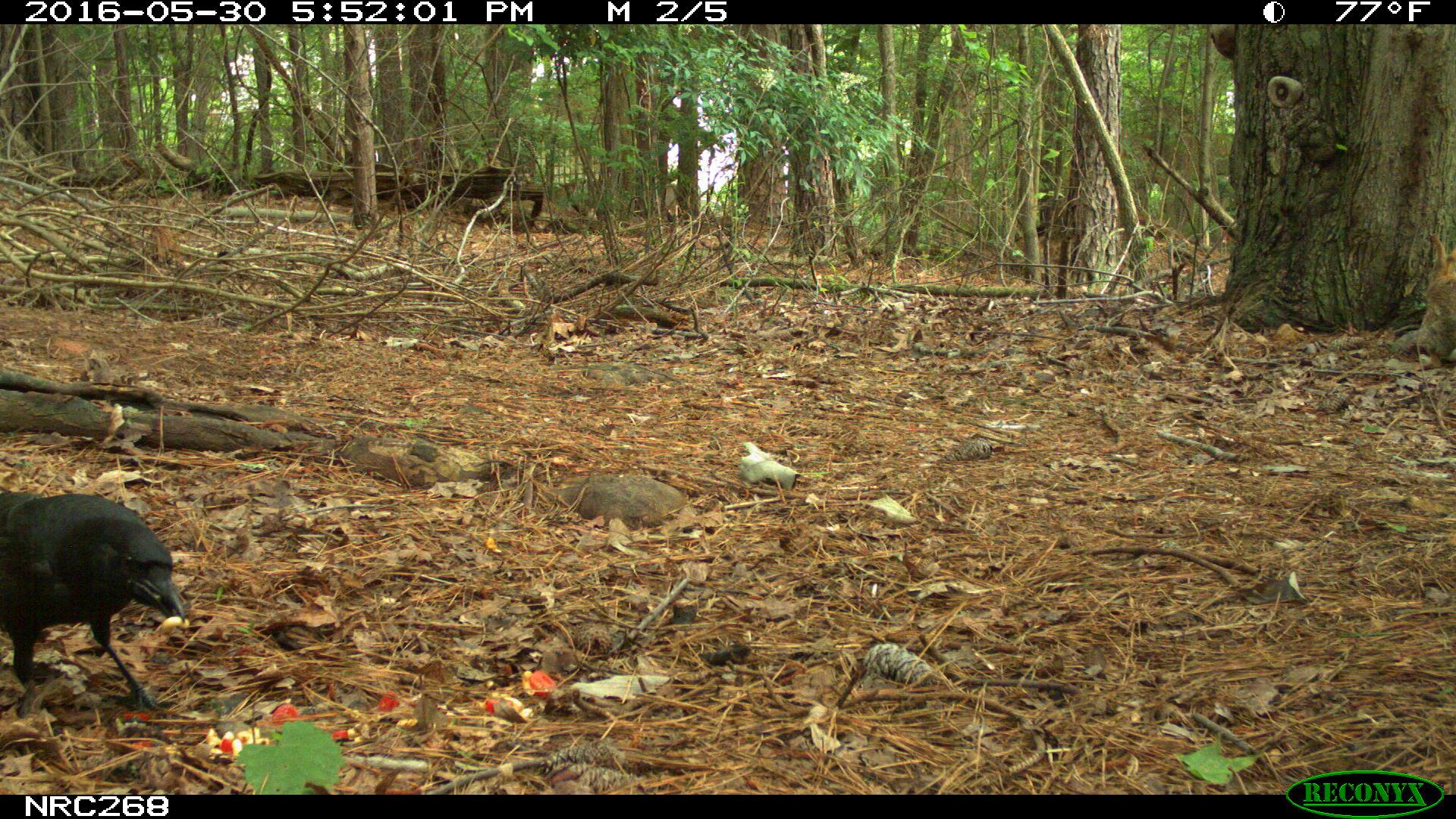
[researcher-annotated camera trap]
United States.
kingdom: Animalia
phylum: Chordata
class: Aves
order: Passeriformes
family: Corvidae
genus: Corvus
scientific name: Corvus brachyrhynchos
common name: american crow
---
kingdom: Animalia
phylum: Chordata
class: Mammalia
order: Lagomorpha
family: Leporidae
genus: Sylvilagus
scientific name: Sylvilagus floridanus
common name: eastern cottontail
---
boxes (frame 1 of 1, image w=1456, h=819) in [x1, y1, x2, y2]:
American Crow: [0, 486, 193, 698]
Eastern Cottontail: [1408, 240, 1456, 358]